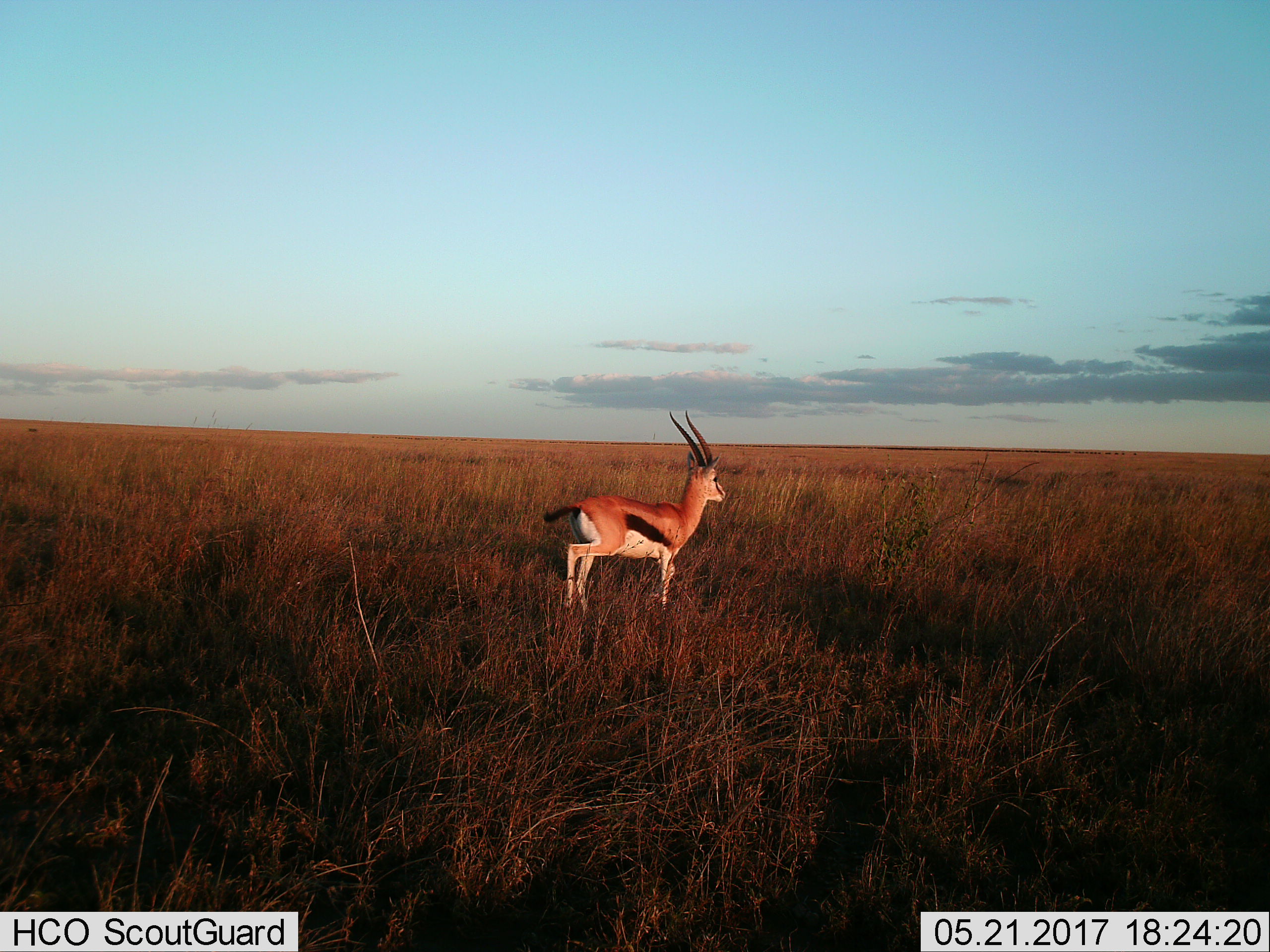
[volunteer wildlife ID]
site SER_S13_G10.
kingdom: Animalia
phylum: Chordata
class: Mammalia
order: Artiodactyla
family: Bovidae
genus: Eudorcas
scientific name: Eudorcas thomsonii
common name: thomson's gazelle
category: gazellethomsons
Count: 1.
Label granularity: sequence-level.